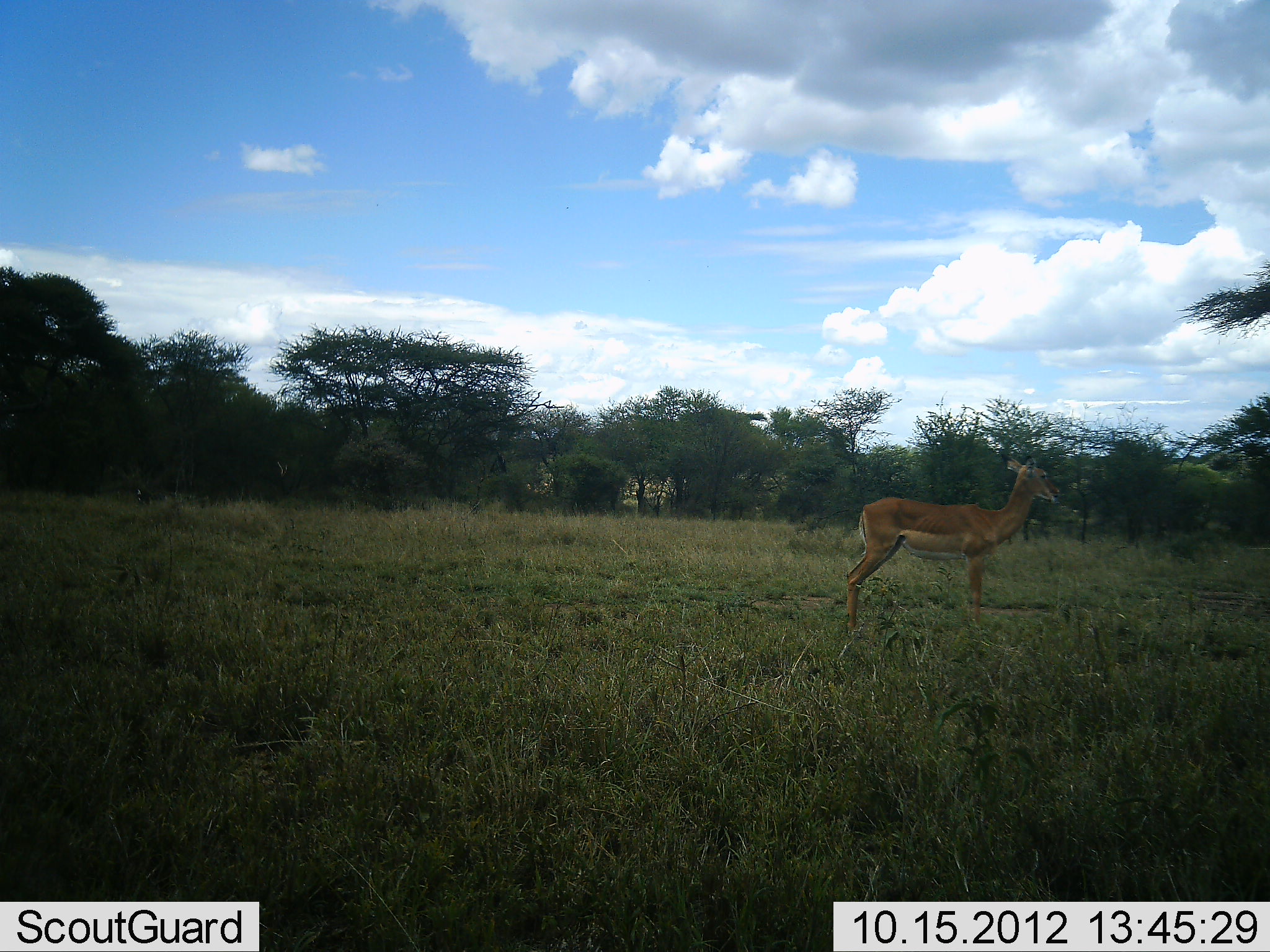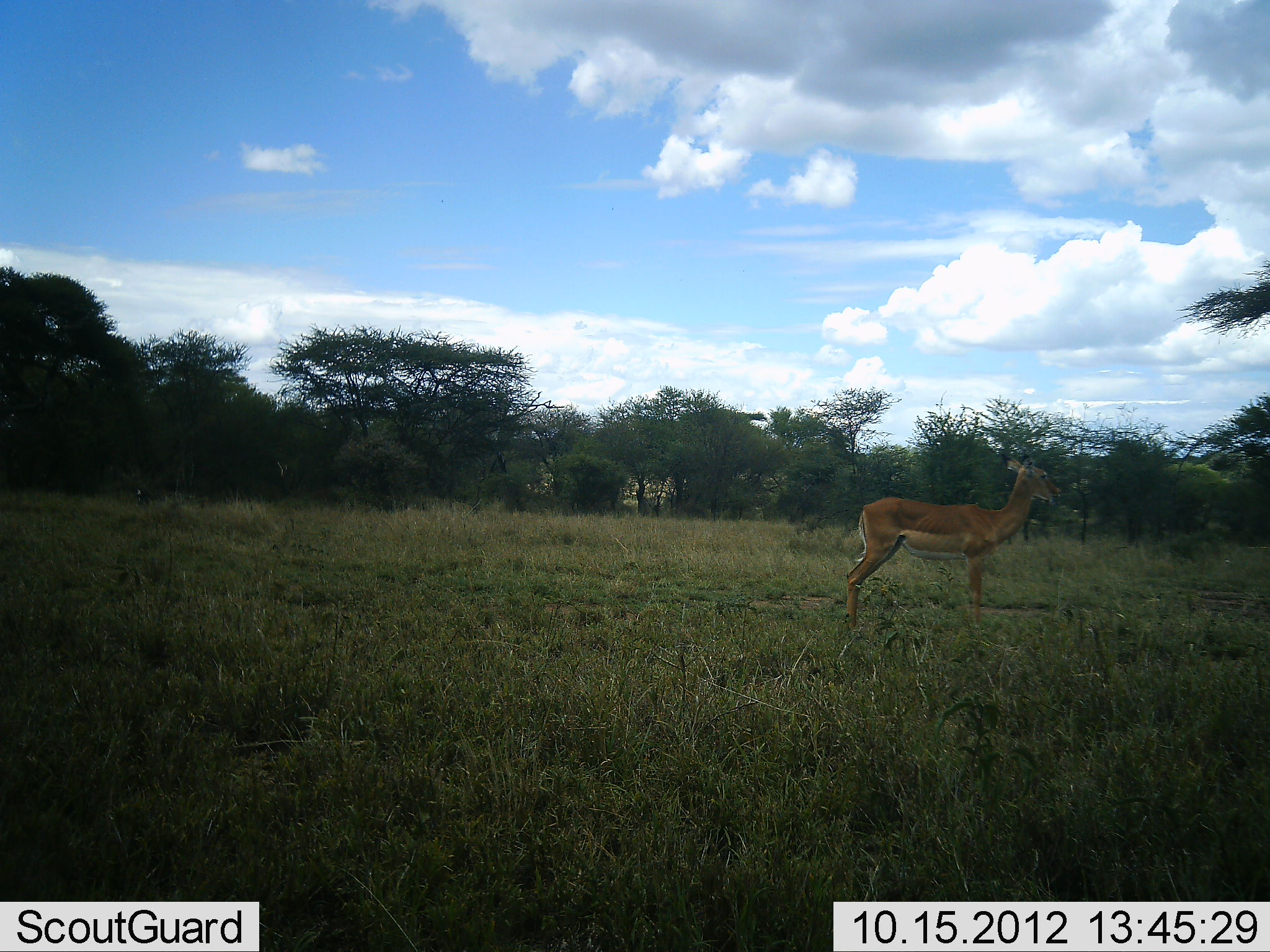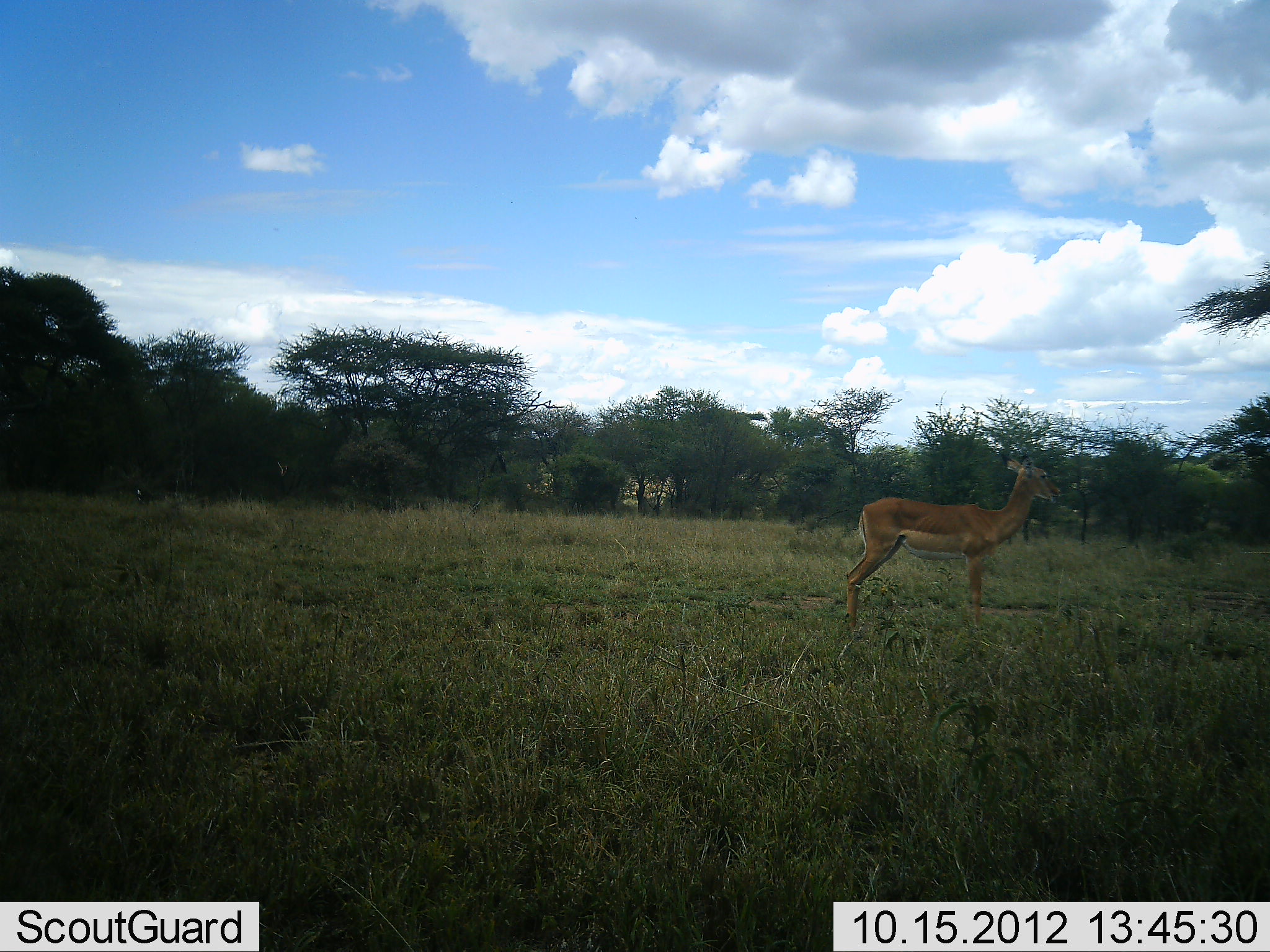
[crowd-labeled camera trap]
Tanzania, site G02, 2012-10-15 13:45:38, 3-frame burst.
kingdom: Animalia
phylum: Chordata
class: Mammalia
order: Artiodactyla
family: Bovidae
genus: Aepyceros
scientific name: Aepyceros melampus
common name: impala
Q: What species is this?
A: Impala (Aepyceros melampus).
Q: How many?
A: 1.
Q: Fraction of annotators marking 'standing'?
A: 100%.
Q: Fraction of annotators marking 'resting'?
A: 0%.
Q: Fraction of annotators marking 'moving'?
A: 0%.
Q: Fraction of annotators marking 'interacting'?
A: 0%.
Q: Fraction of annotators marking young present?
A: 0%.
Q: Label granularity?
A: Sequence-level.